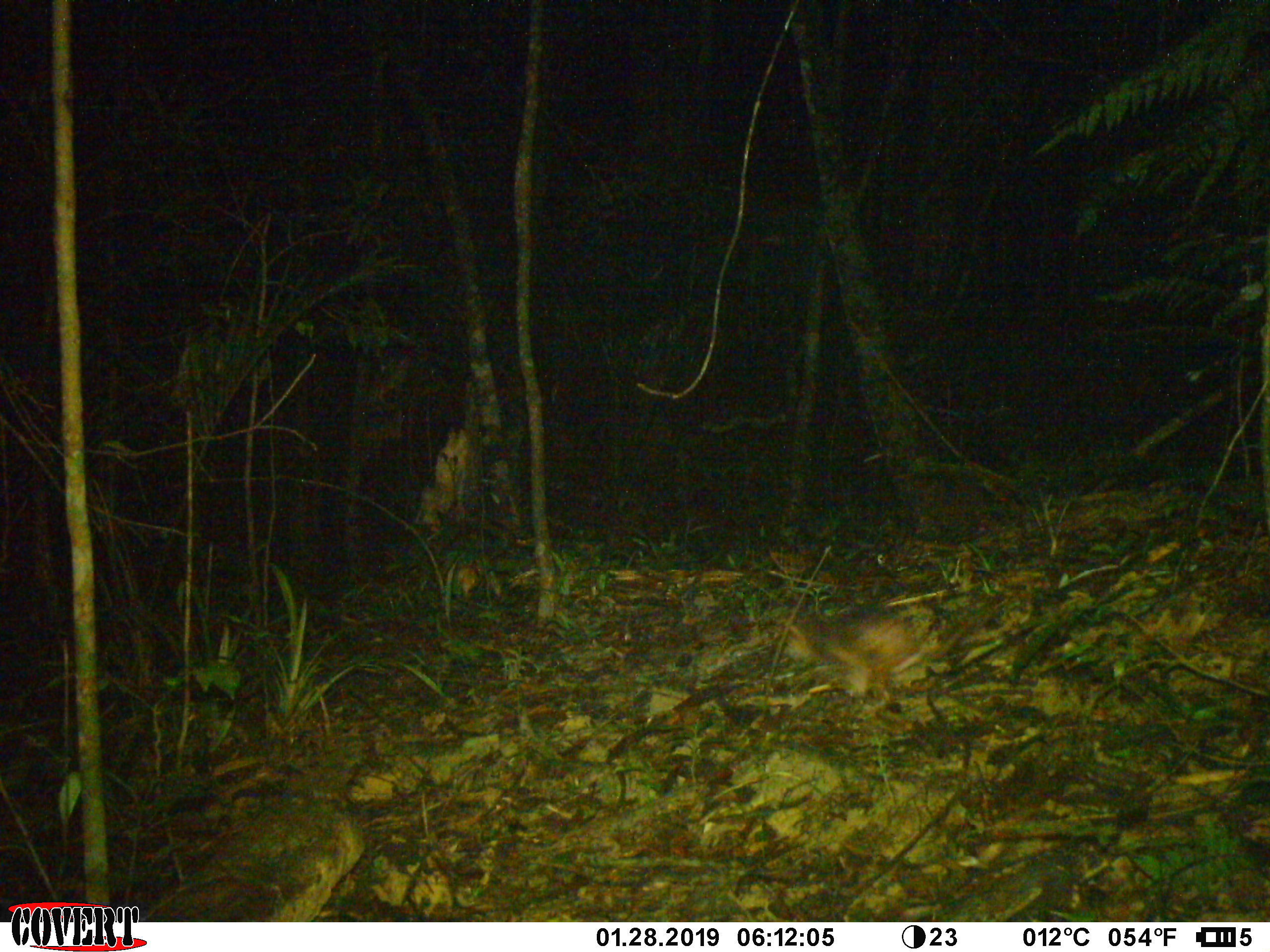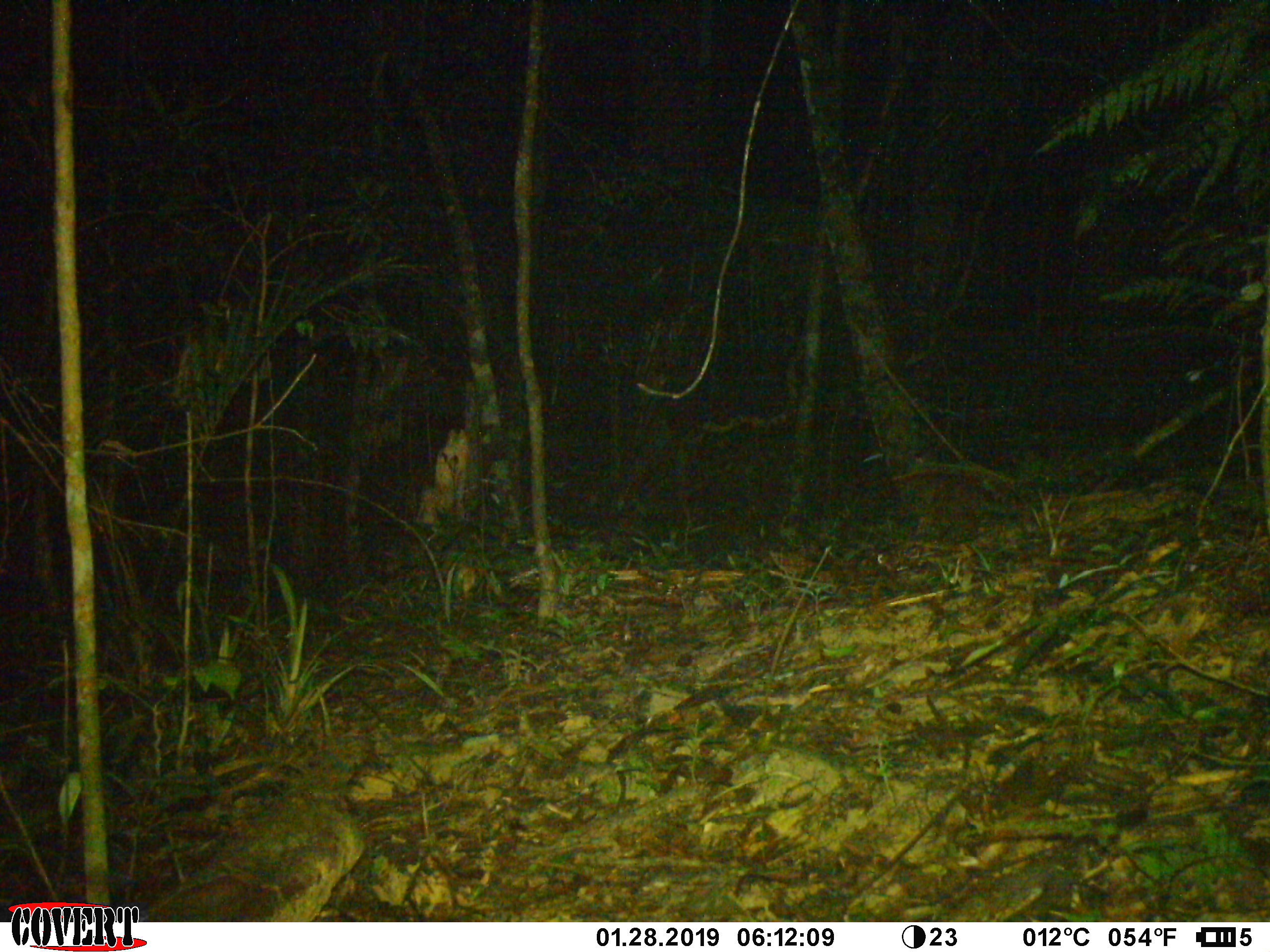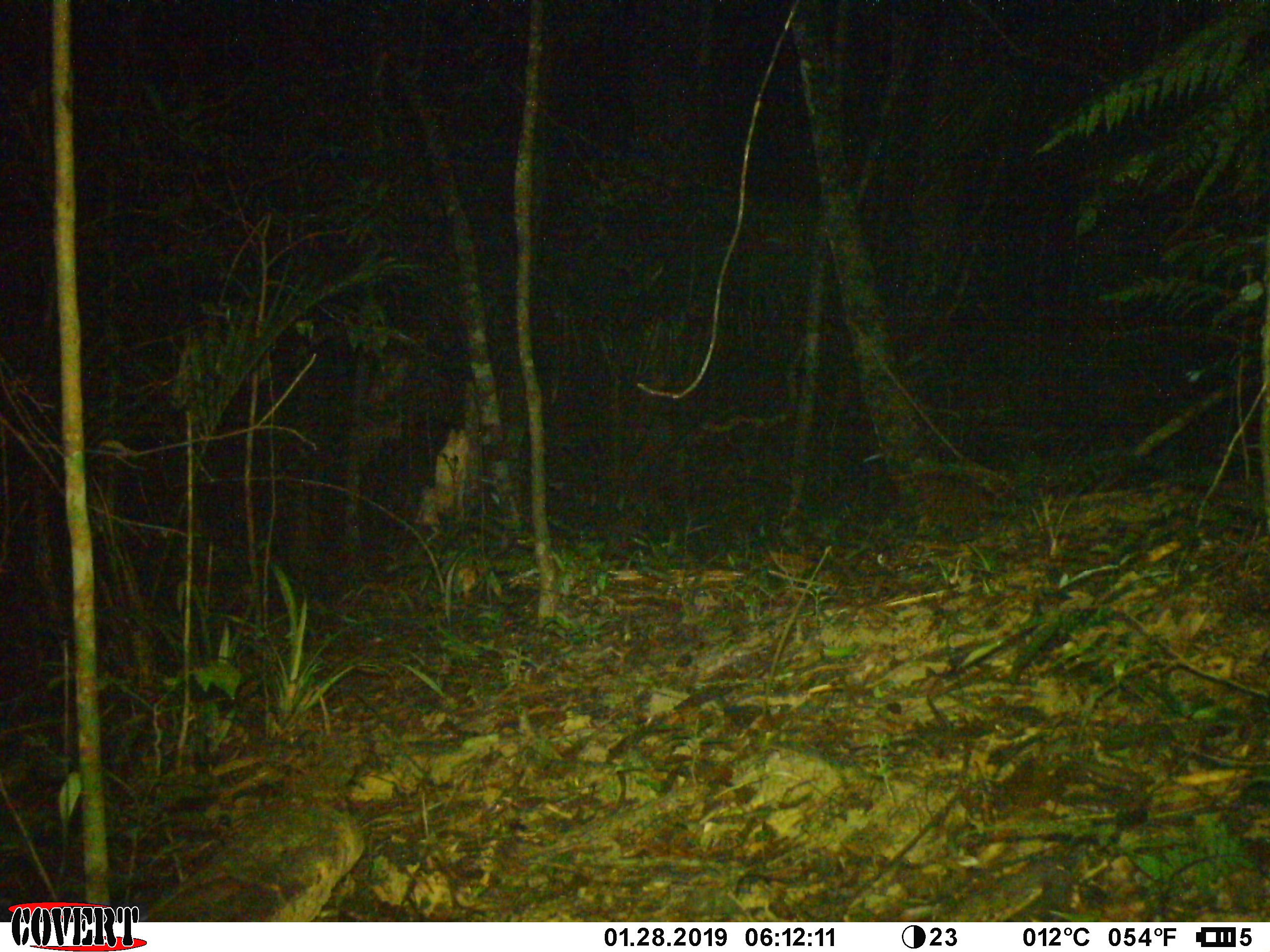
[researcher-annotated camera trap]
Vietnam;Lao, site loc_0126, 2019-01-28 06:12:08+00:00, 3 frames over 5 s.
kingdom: Animalia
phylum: Chordata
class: Mammalia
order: Primates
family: Cercopithecidae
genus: Macaca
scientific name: Macaca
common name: macaque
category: unidentified macaque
Unidentified macaque (macaque) (Macaca). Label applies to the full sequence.